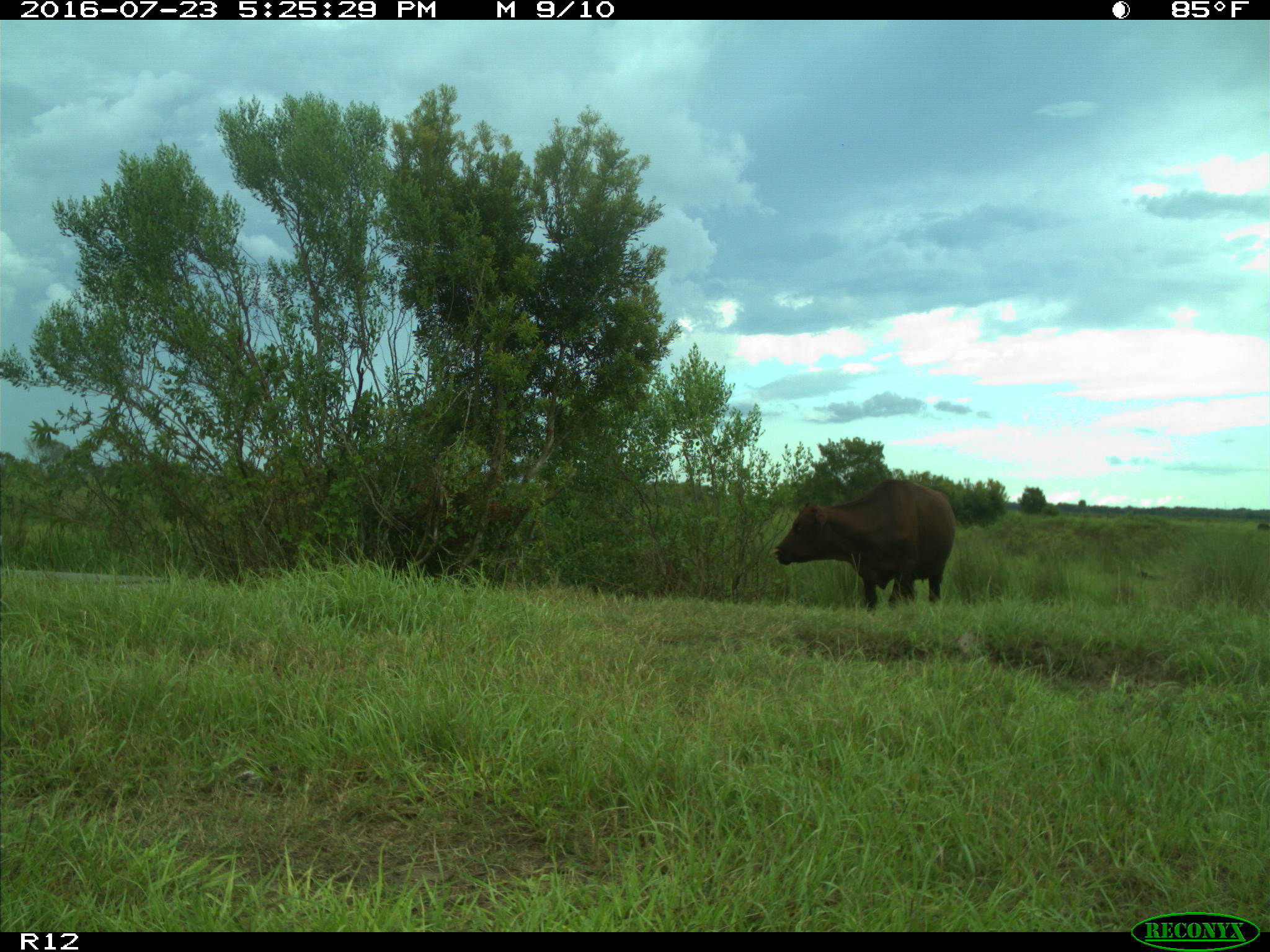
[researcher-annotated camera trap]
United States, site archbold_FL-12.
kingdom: Animalia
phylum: Chordata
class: Mammalia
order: Artiodactyla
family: Bovidae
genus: Bos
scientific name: Bos taurus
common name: domestic cow